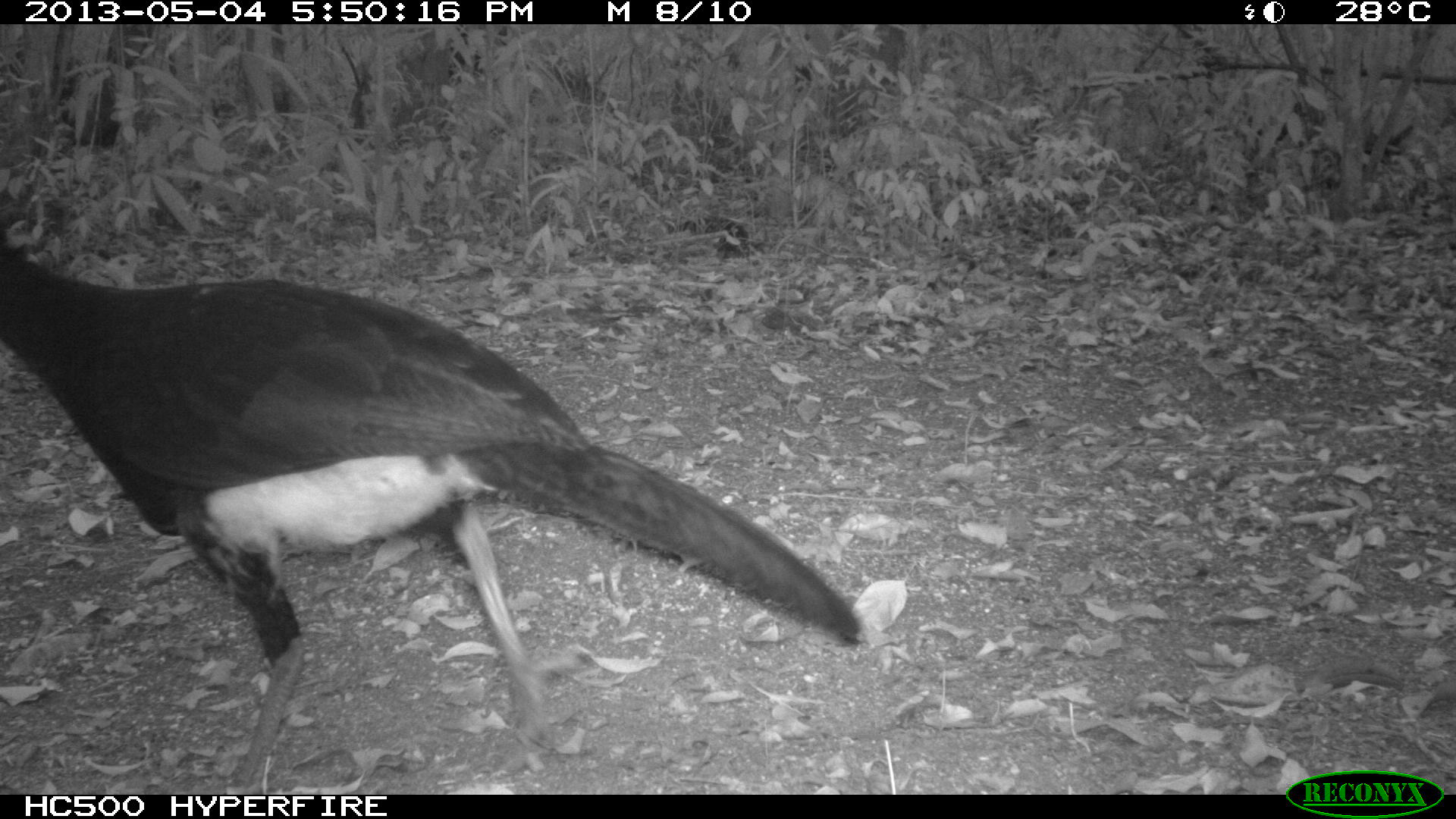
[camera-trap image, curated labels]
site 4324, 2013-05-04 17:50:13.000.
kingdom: Animalia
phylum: Chordata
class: Aves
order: Galliformes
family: Cracidae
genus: Crax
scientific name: Crax rubra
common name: great curassow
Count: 1.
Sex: male.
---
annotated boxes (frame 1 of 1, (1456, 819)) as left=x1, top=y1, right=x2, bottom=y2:
crax rubra: left=0, top=232, right=860, bottom=790